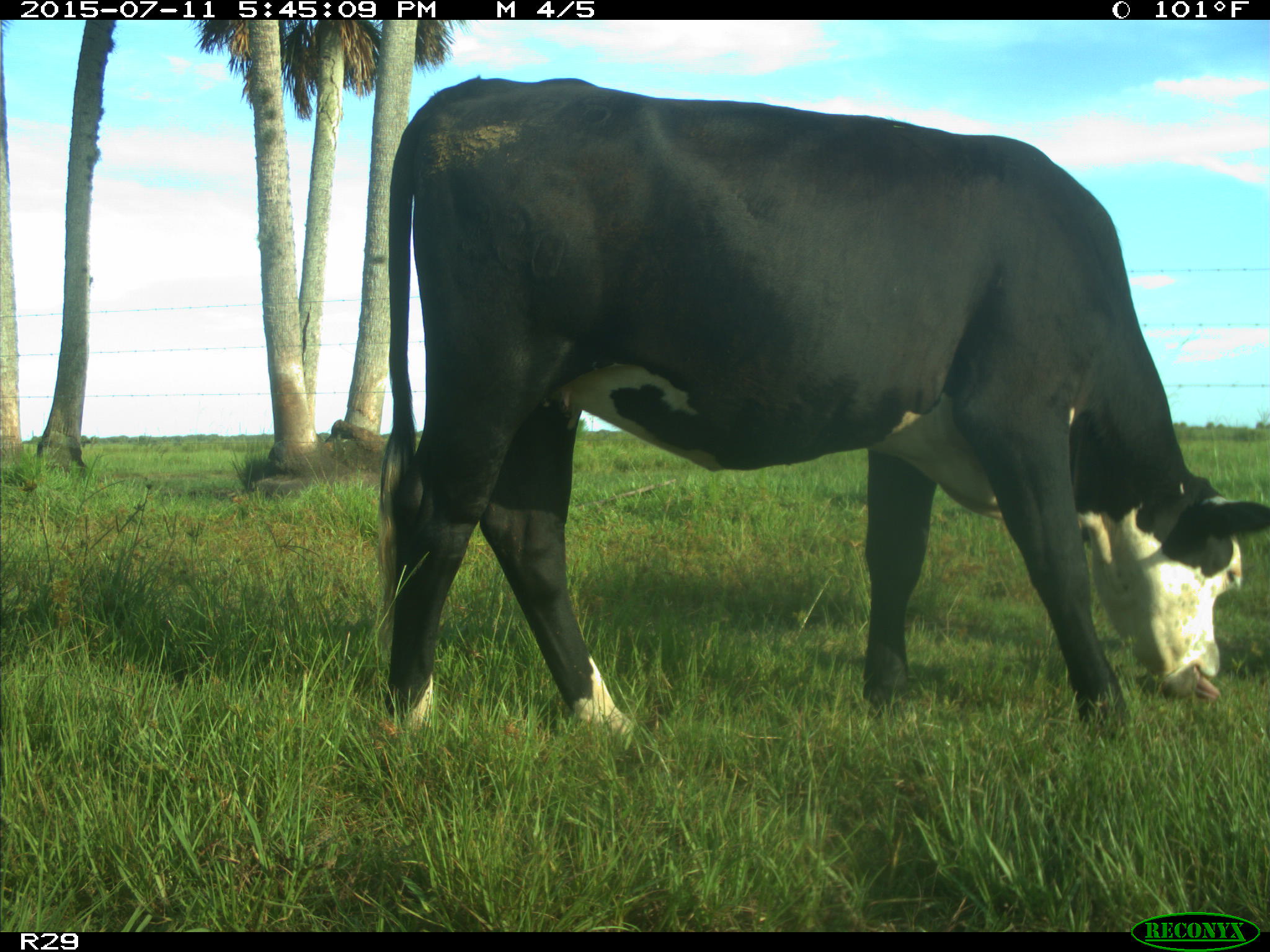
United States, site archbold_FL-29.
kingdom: Animalia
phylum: Chordata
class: Mammalia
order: Artiodactyla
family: Bovidae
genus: Bos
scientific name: Bos taurus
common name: domestic cow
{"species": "Bos taurus (domestic cow)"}